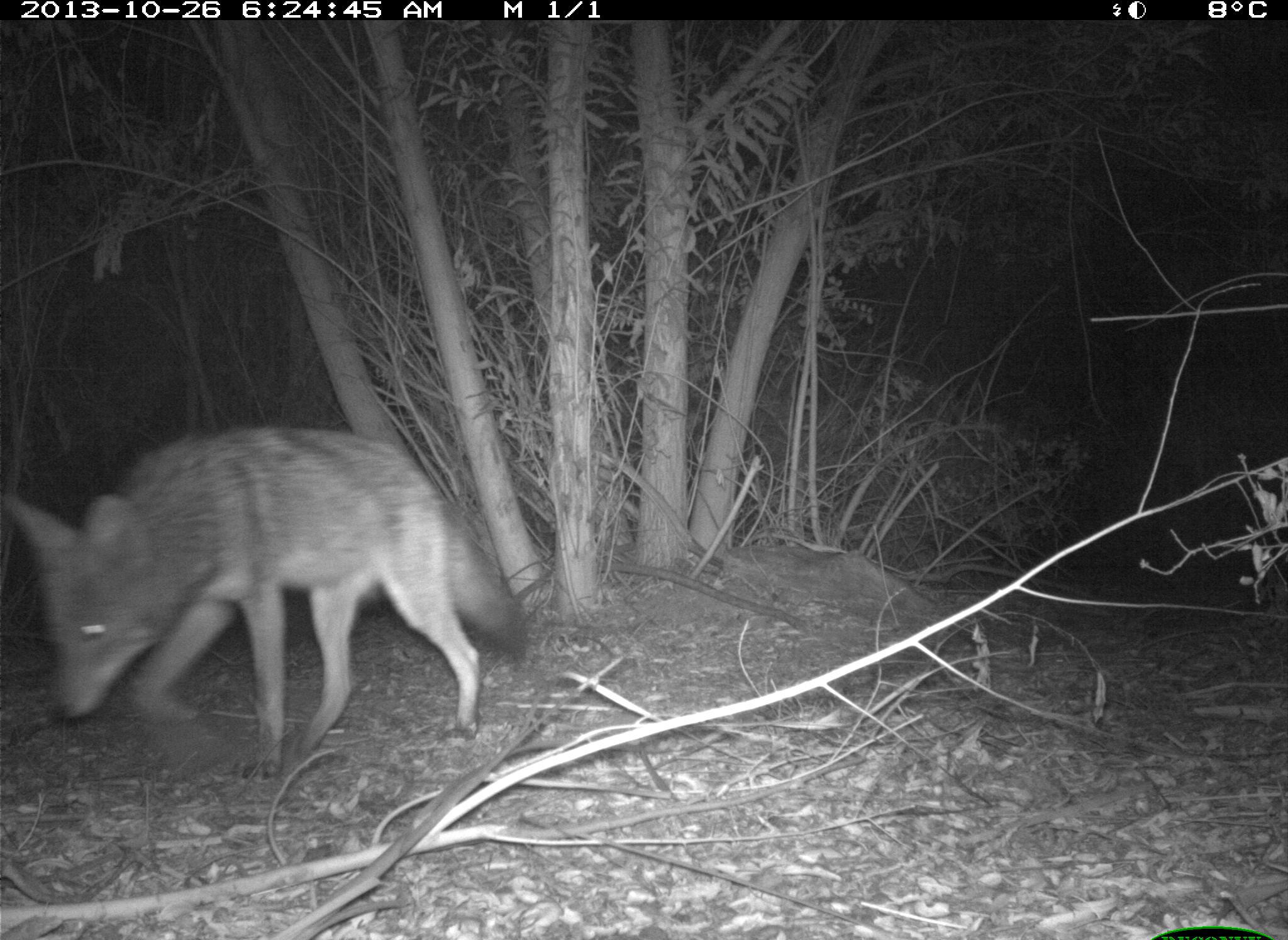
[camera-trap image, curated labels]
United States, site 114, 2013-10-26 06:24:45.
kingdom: Animalia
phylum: Chordata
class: Mammalia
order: Carnivora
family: Canidae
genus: Canis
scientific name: Canis latrans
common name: coyote